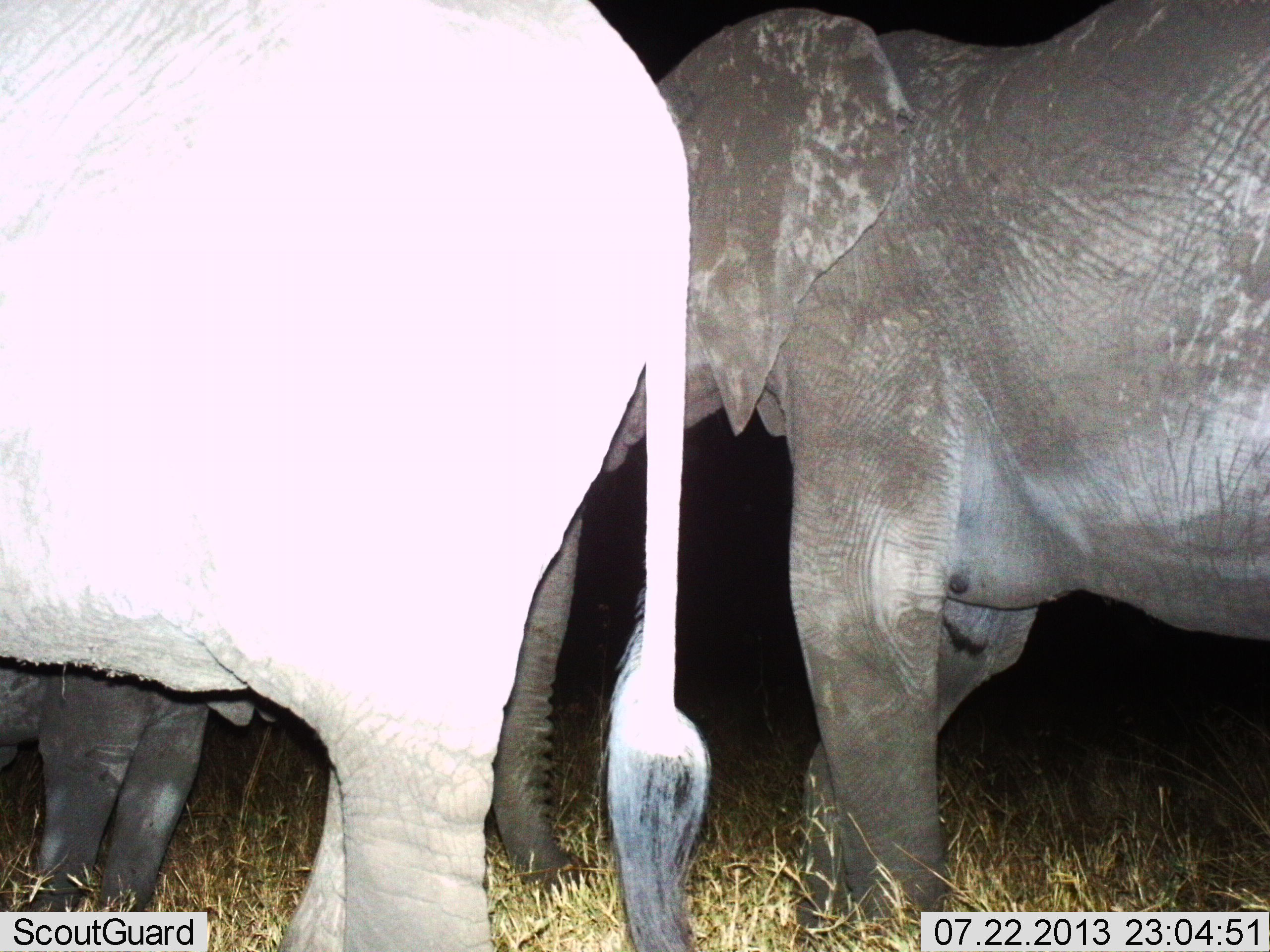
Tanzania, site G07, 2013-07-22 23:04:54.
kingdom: Animalia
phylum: Chordata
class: Mammalia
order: Proboscidea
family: Elephantidae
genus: Loxodonta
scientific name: Loxodonta africana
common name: african bush elephant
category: elephant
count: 3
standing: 76%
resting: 5%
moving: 24%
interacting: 10%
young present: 81%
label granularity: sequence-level